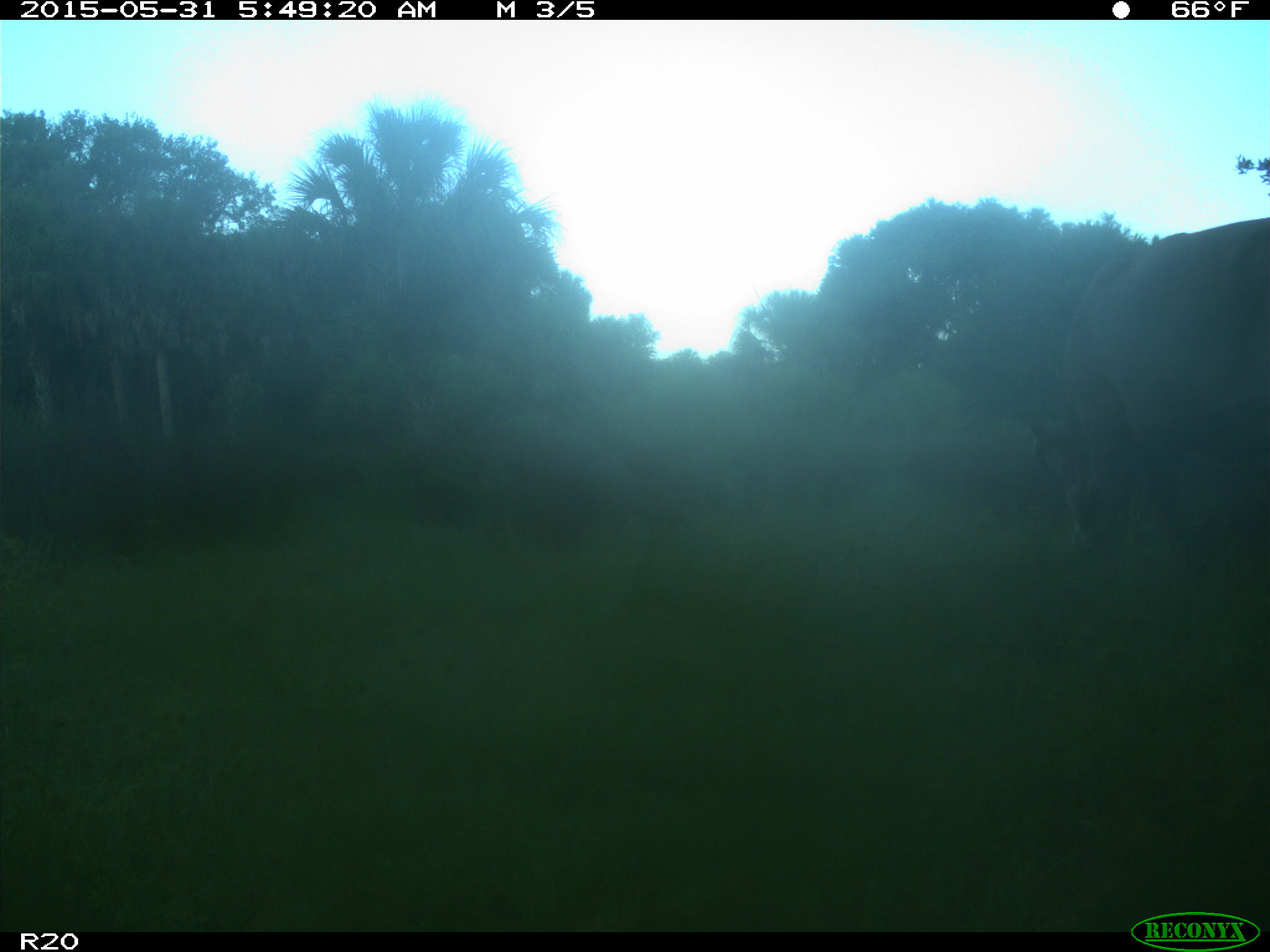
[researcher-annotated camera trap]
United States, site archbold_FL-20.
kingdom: Animalia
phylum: Chordata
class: Mammalia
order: Artiodactyla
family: Bovidae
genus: Bos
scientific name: Bos taurus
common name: domestic cow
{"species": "Bos taurus (domestic cow)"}